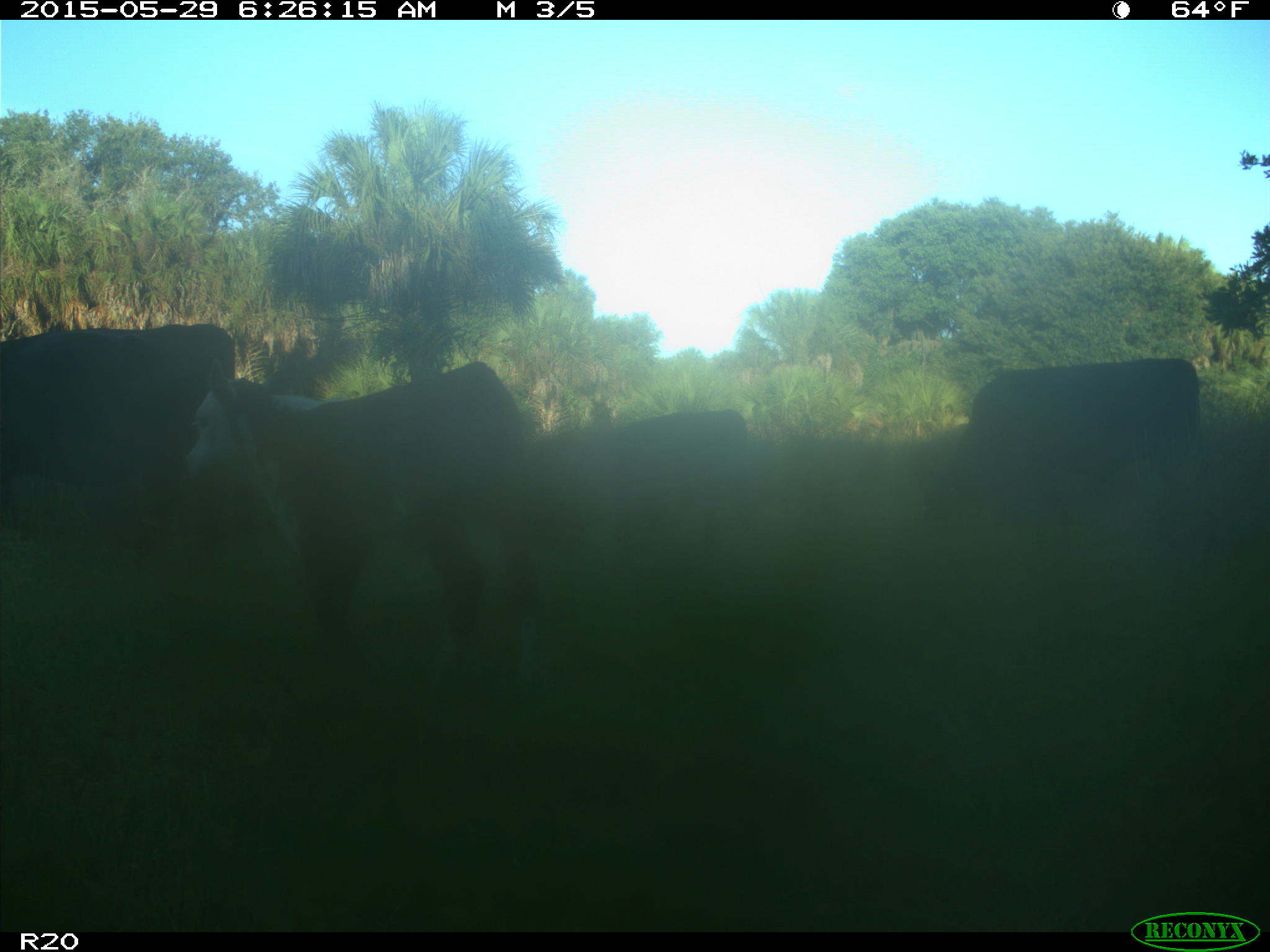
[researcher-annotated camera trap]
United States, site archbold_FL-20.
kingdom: Animalia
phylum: Chordata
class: Mammalia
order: Artiodactyla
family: Bovidae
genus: Bos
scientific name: Bos taurus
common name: domestic cow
Bos taurus (domestic cow).